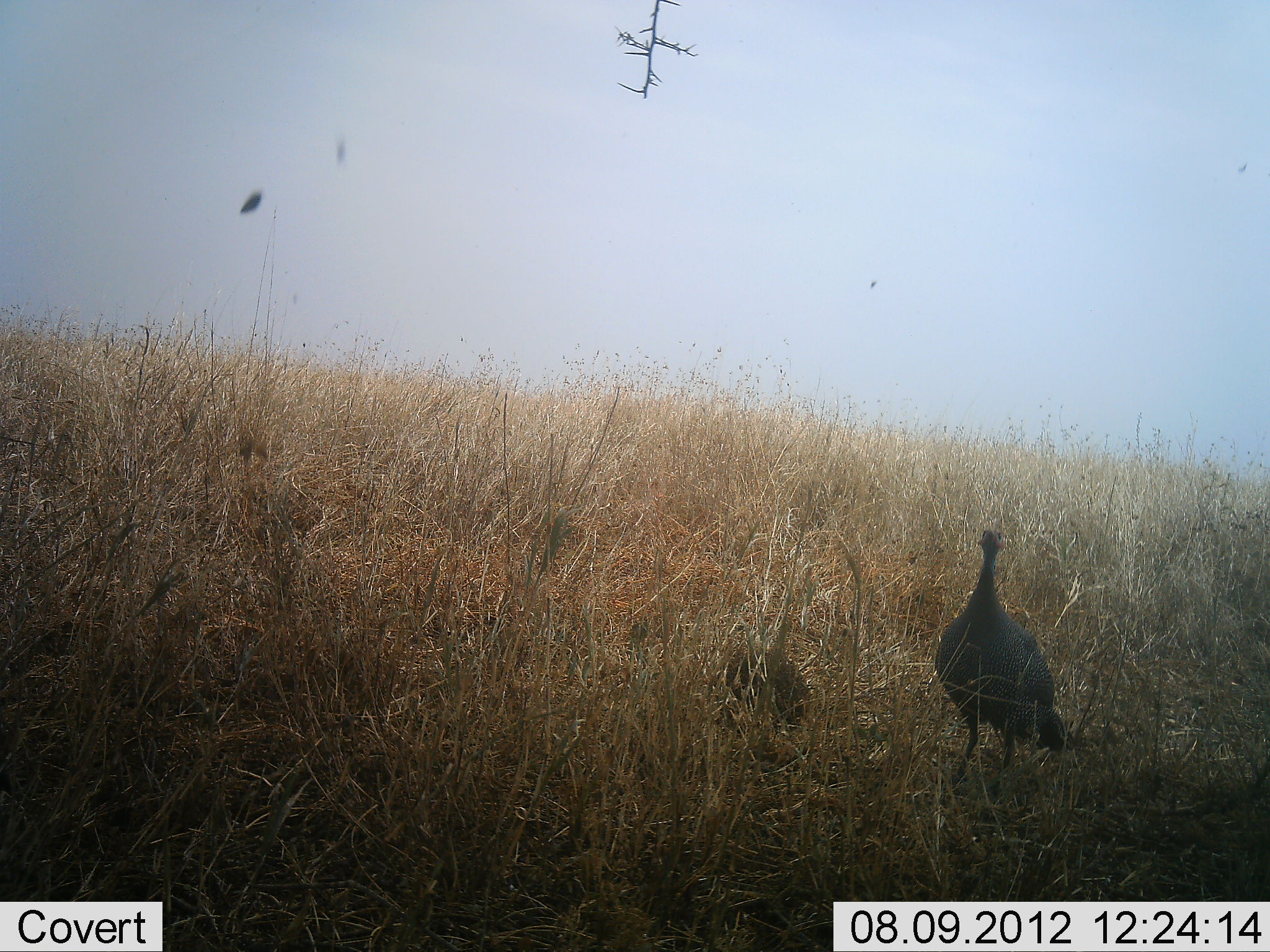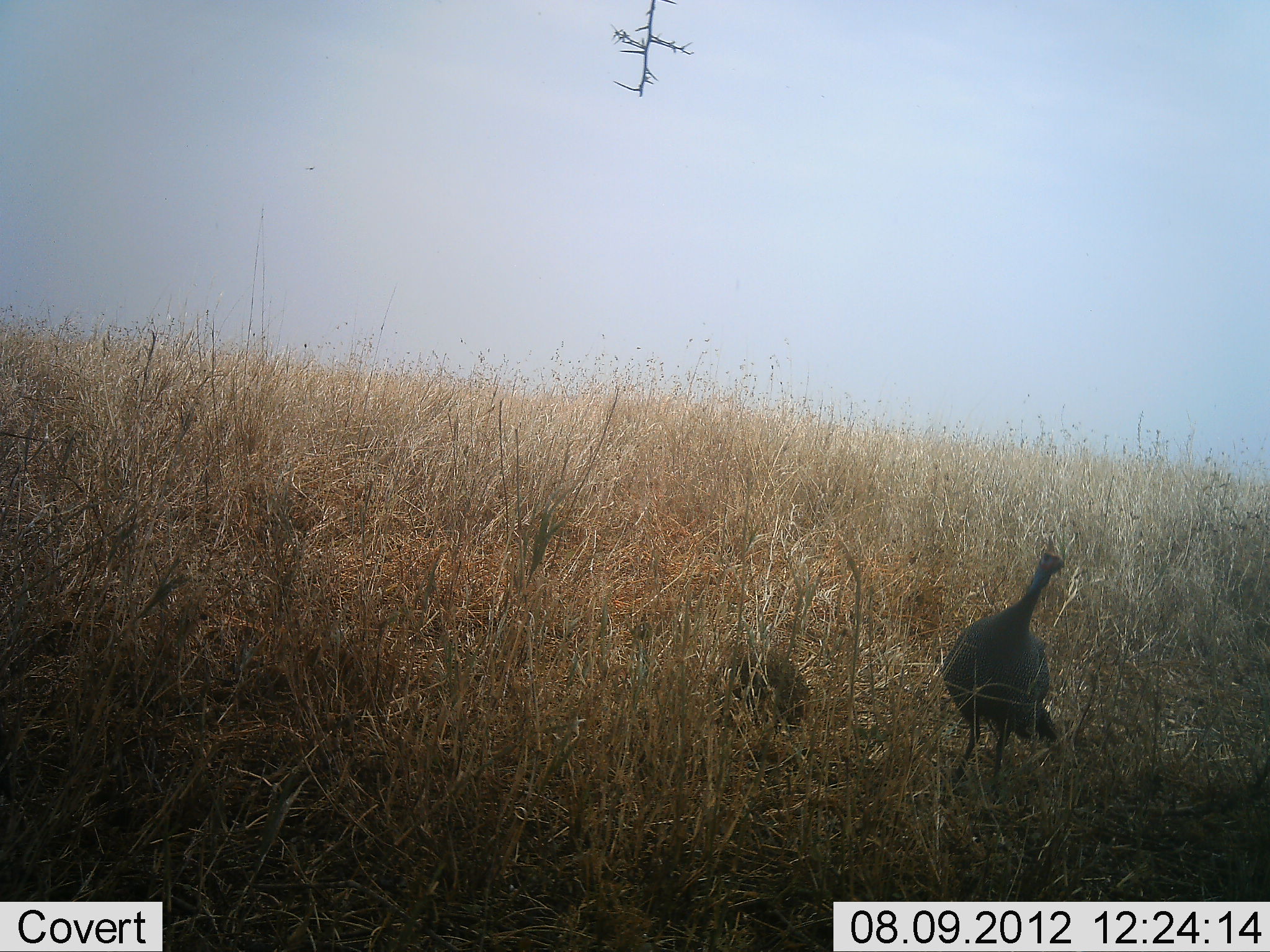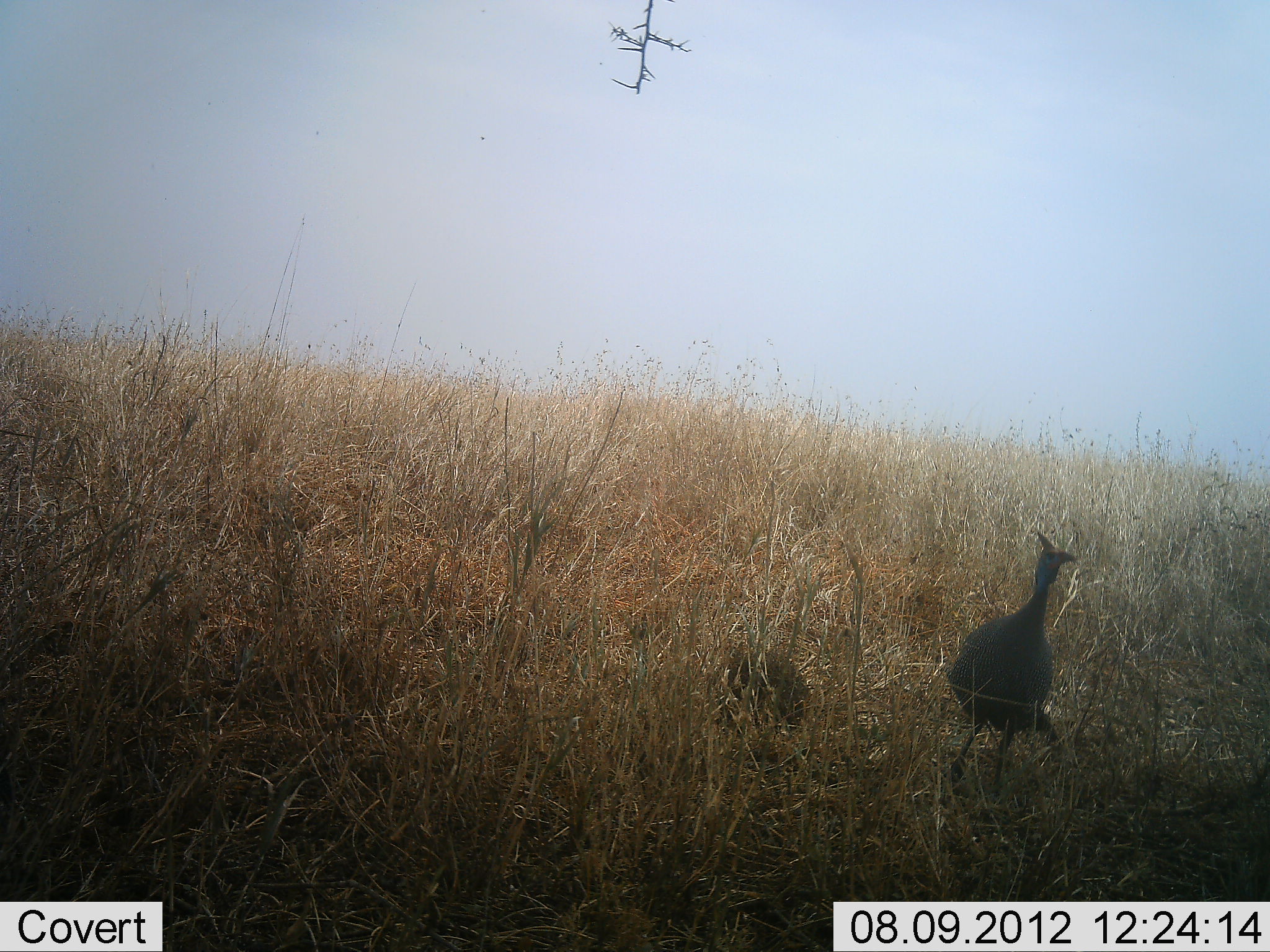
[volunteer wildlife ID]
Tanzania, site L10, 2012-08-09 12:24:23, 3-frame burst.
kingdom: Animalia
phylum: Chordata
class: Aves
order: Galliformes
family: Numididae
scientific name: Numididae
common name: guinea fowl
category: guineafowl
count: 1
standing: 90%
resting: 0%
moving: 10%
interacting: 0%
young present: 0%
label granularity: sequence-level